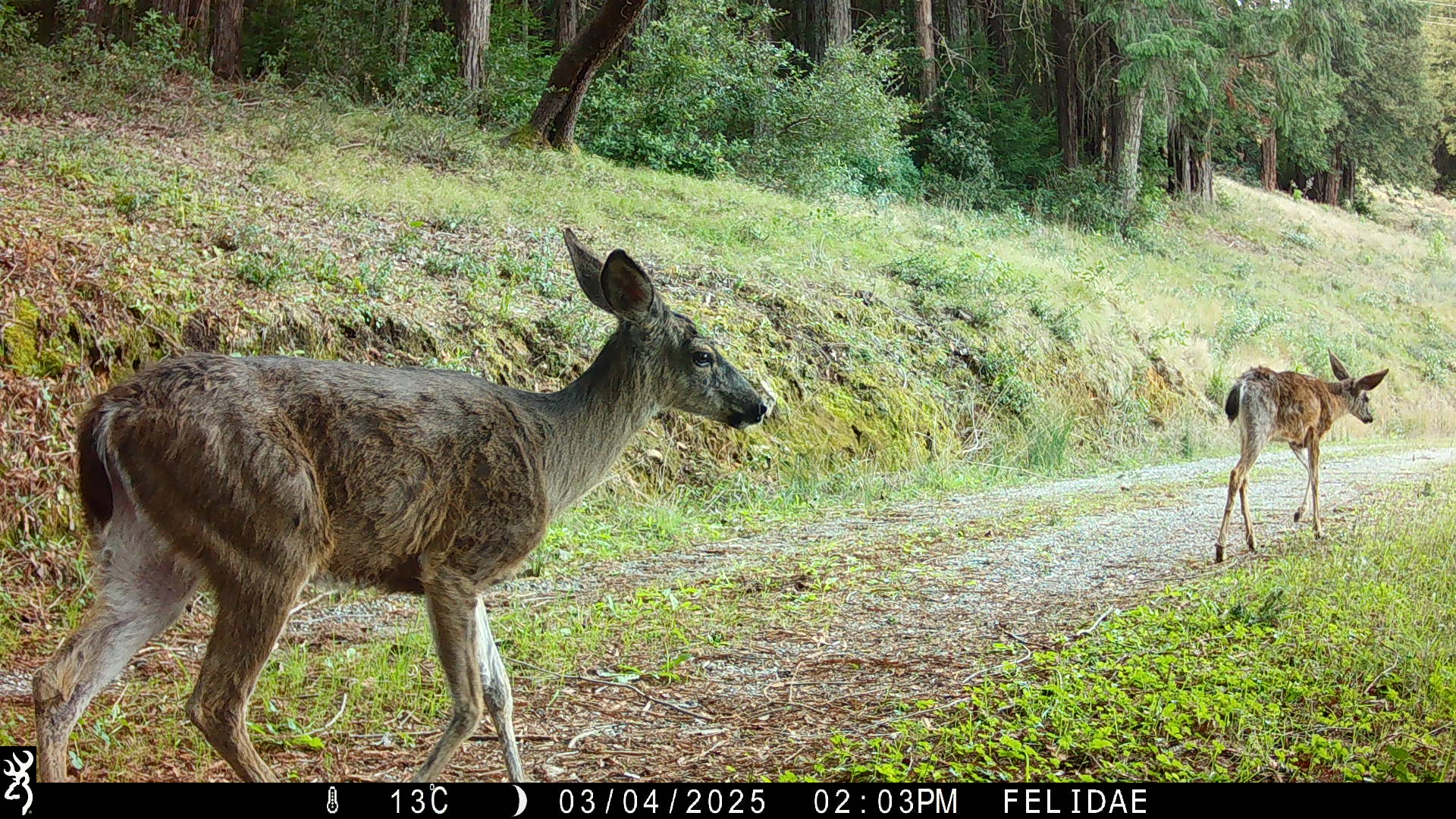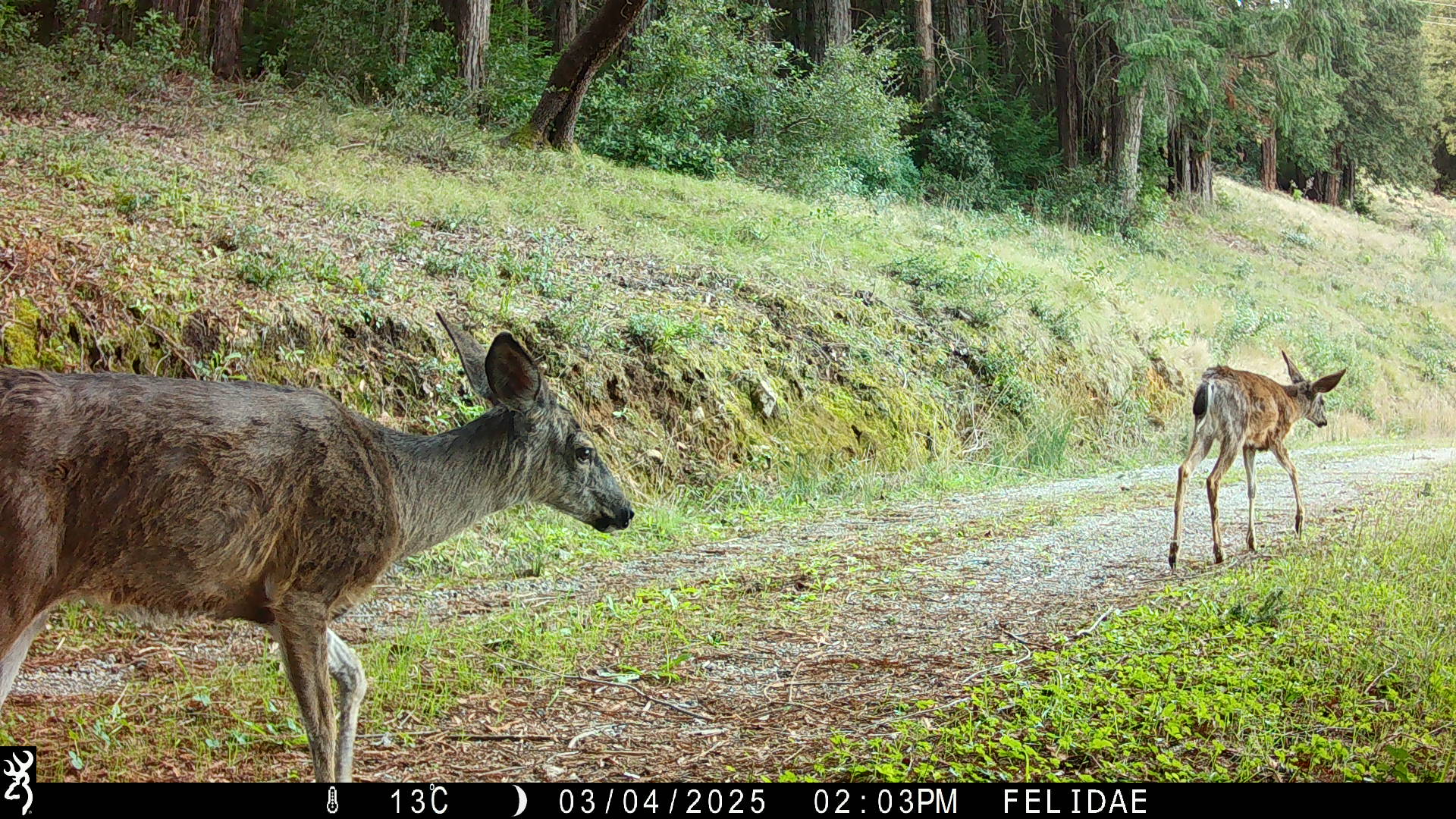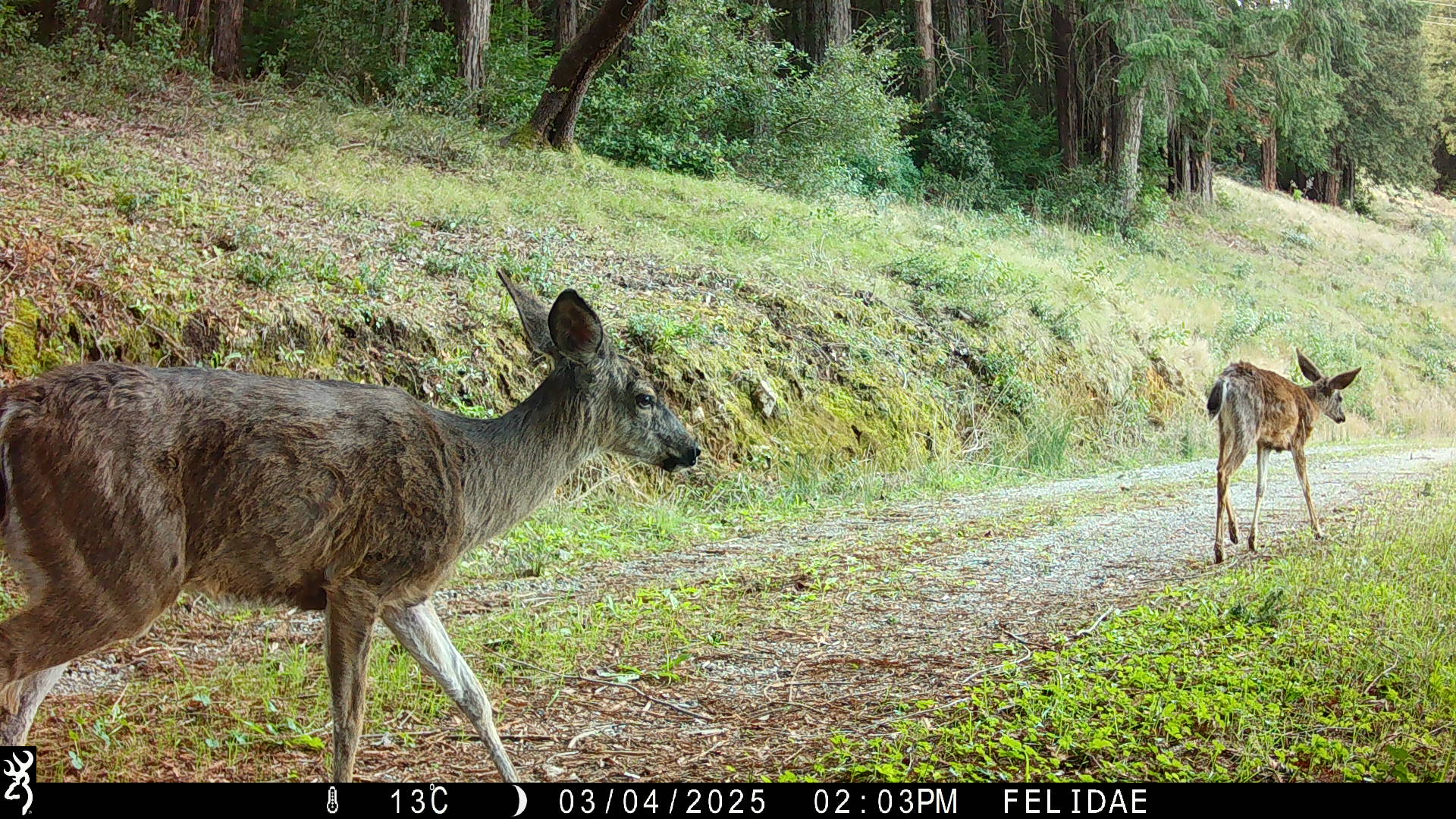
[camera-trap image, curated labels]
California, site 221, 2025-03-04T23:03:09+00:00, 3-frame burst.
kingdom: Animalia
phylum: Chordata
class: Mammalia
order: Artiodactyla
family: Cervidae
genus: Odocoileus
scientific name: Odocoileus hemionus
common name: mule deer